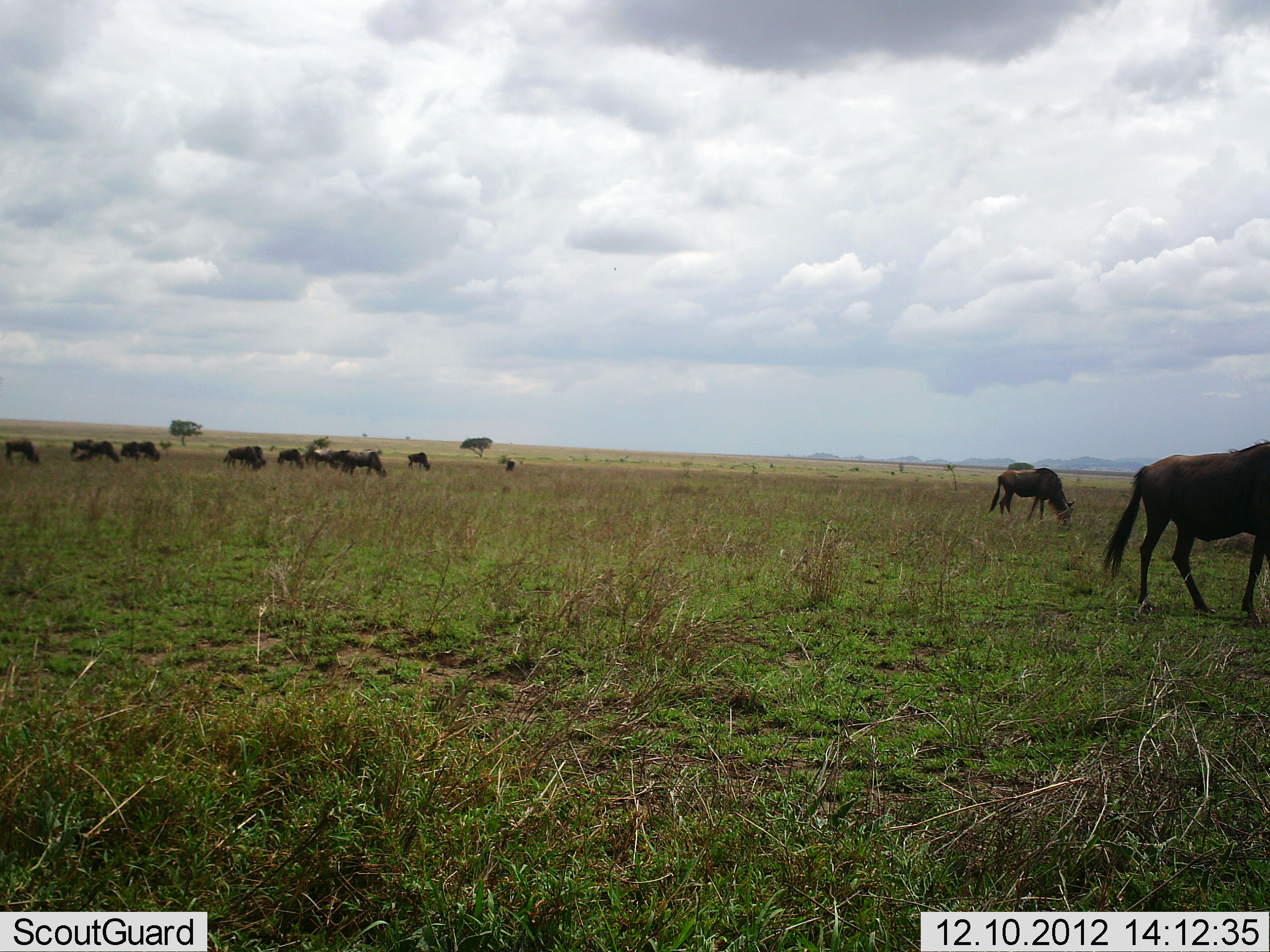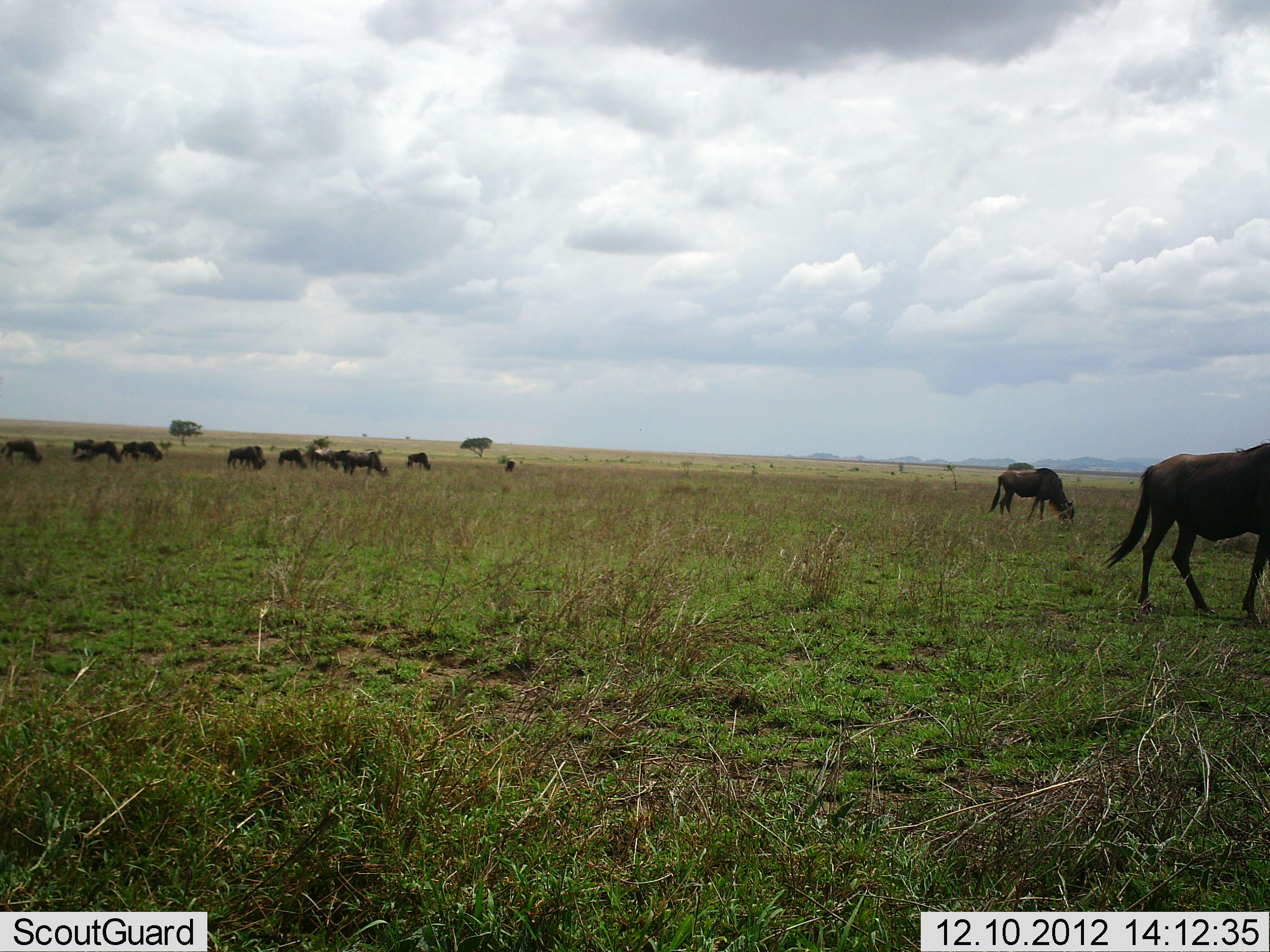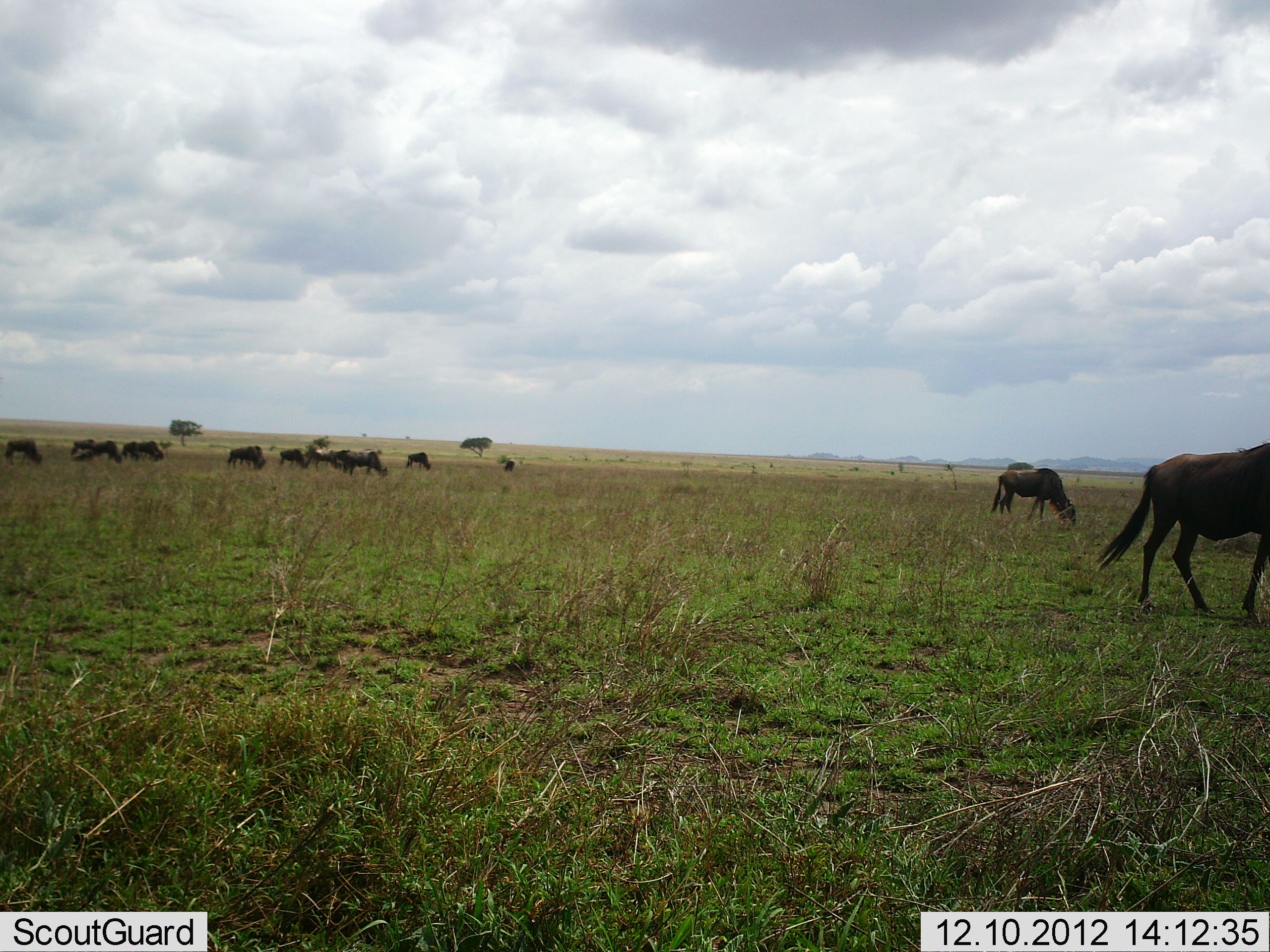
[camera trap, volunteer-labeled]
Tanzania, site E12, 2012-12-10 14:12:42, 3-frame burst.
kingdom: Animalia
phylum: Chordata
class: Mammalia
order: Artiodactyla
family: Bovidae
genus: Connochaetes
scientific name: Connochaetes taurinus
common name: blue wildebeest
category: wildebeest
Wildebeest (blue wildebeest) (Connochaetes taurinus), count 11-50. Behavior (volunteer vote fractions): standing 10%, resting 0%, moving 10%, interacting 0%. Young present (vote fraction): 0%. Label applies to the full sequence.